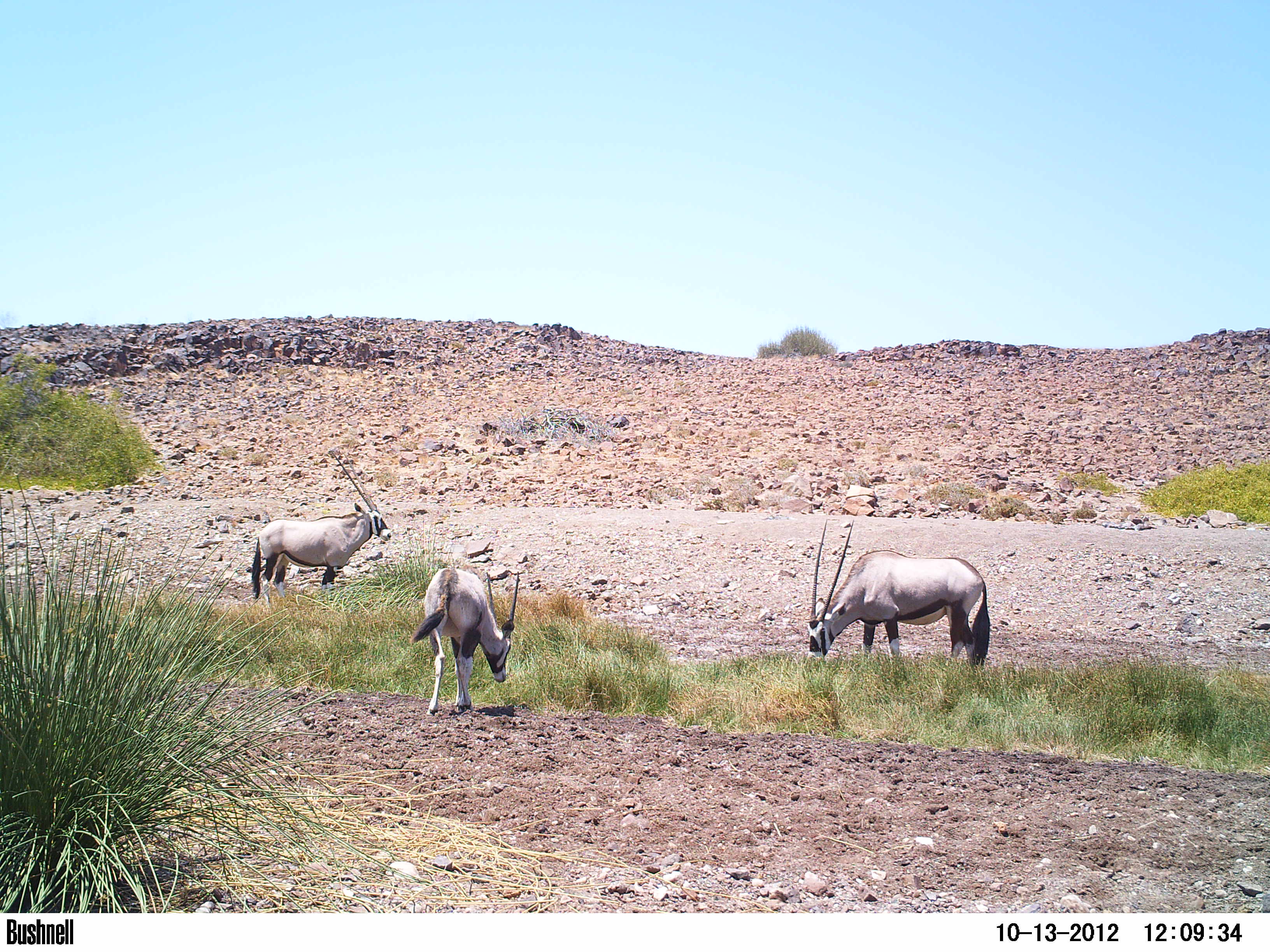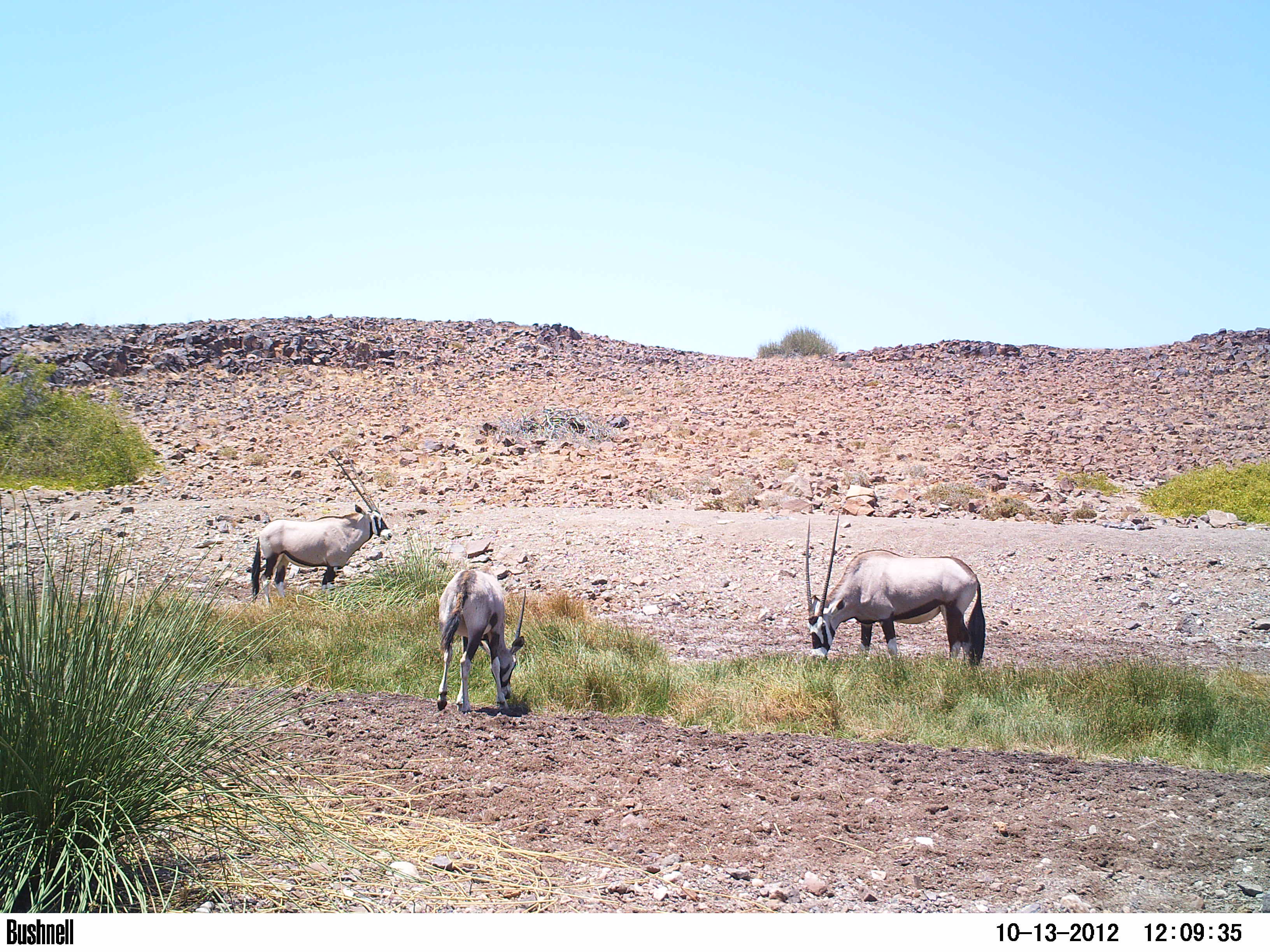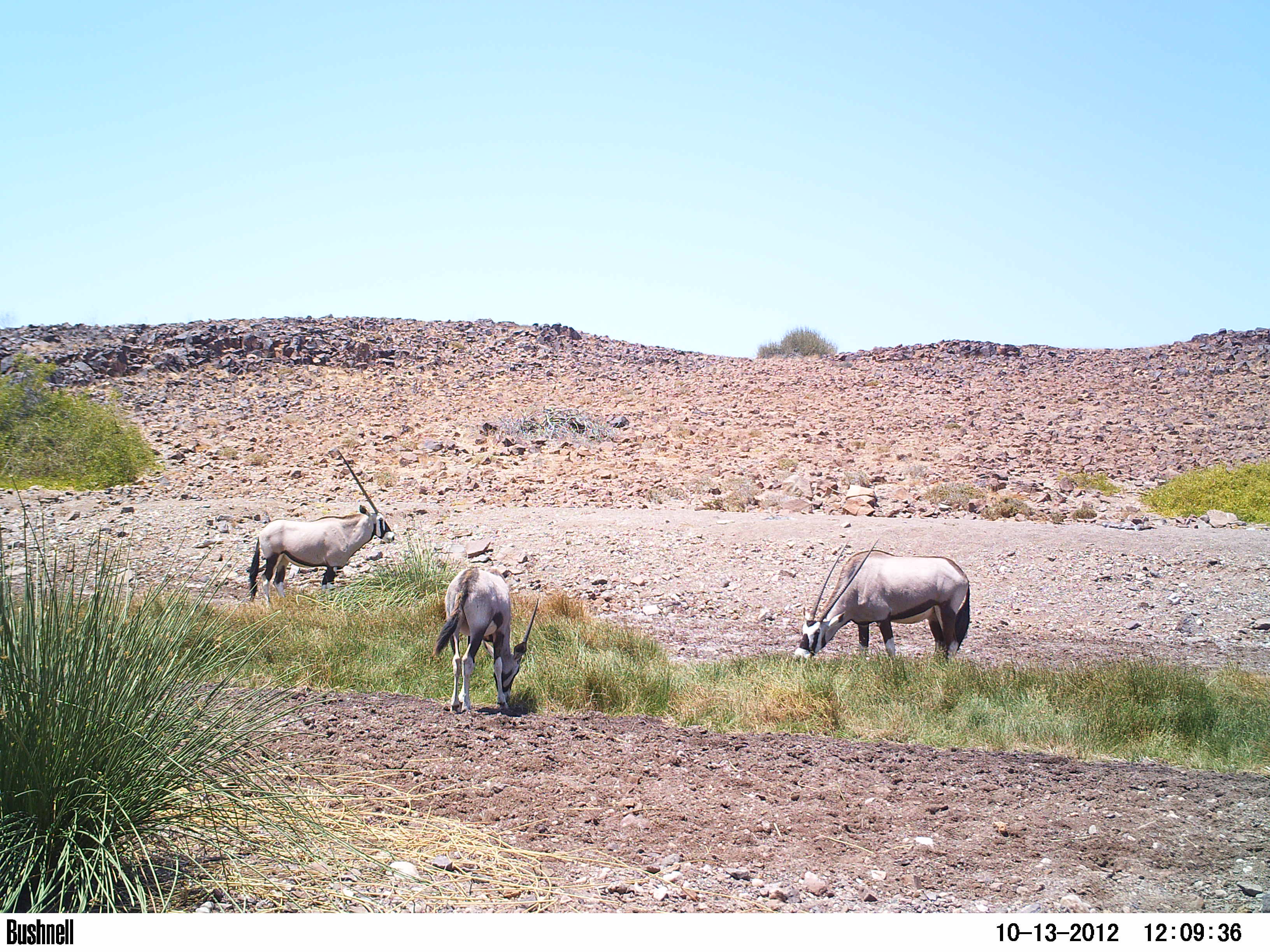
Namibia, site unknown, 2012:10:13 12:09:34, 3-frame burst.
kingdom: Animalia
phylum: Chordata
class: Mammalia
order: Artiodactyla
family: Bovidae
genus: Oryx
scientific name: Oryx gazella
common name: gemsbok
Oryx gazella (gemsbok).